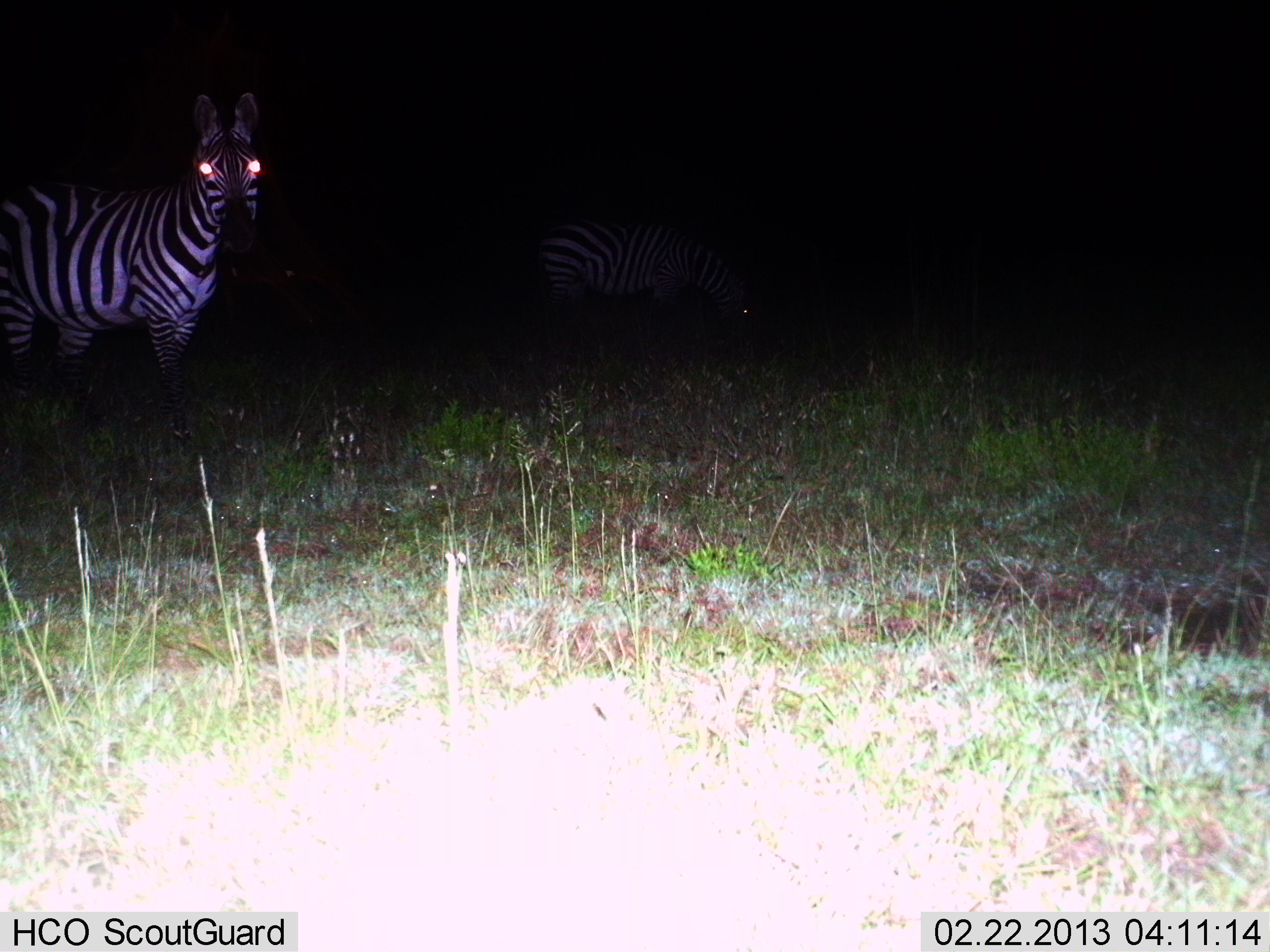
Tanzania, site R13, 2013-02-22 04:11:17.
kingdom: Animalia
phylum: Chordata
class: Mammalia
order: Perissodactyla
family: Equidae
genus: Equus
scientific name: Equus quagga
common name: plains zebra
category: zebra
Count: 2.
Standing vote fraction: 92%.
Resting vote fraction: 3%.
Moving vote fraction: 5%.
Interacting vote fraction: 0%.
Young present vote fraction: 0%.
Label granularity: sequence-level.